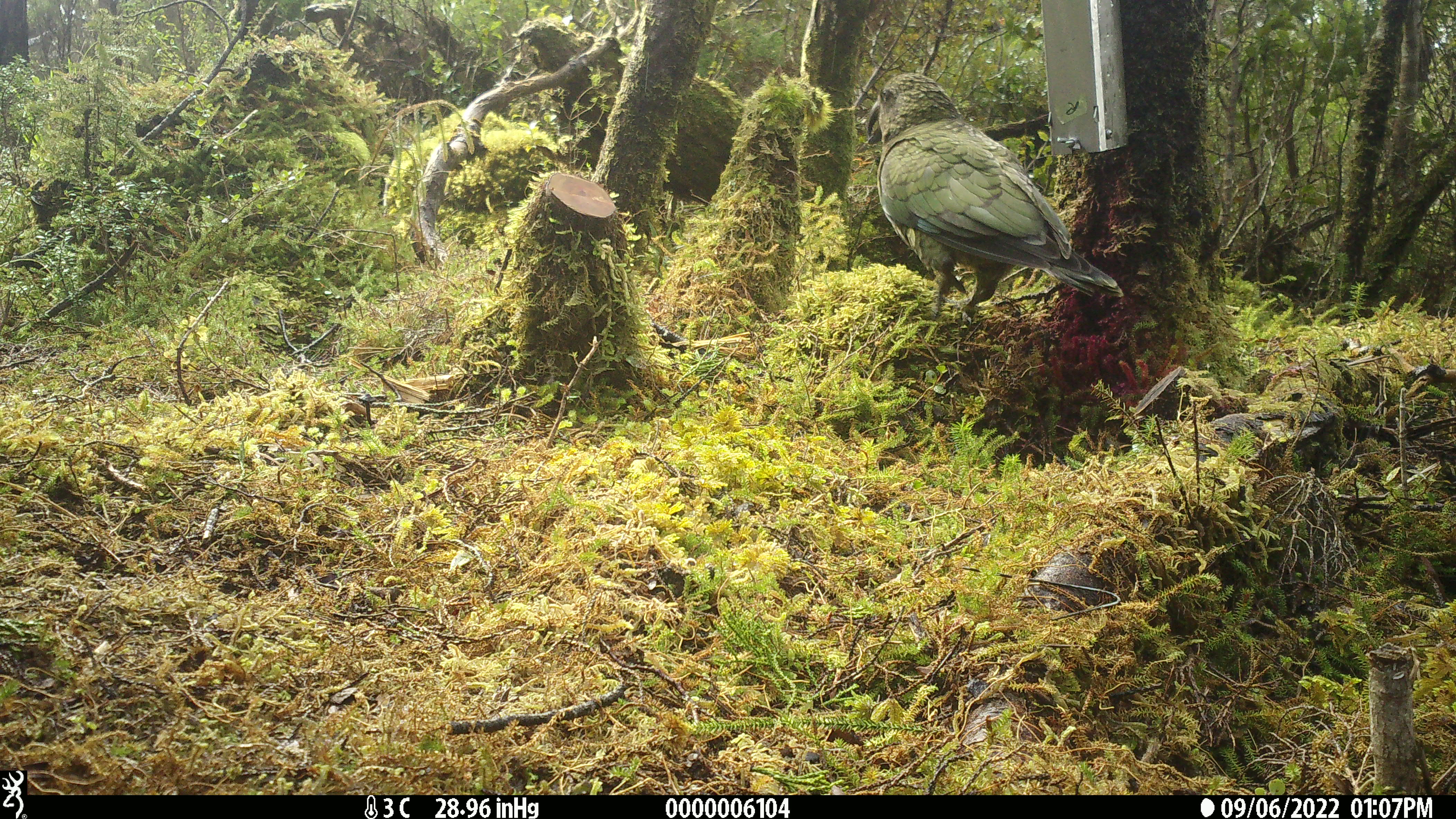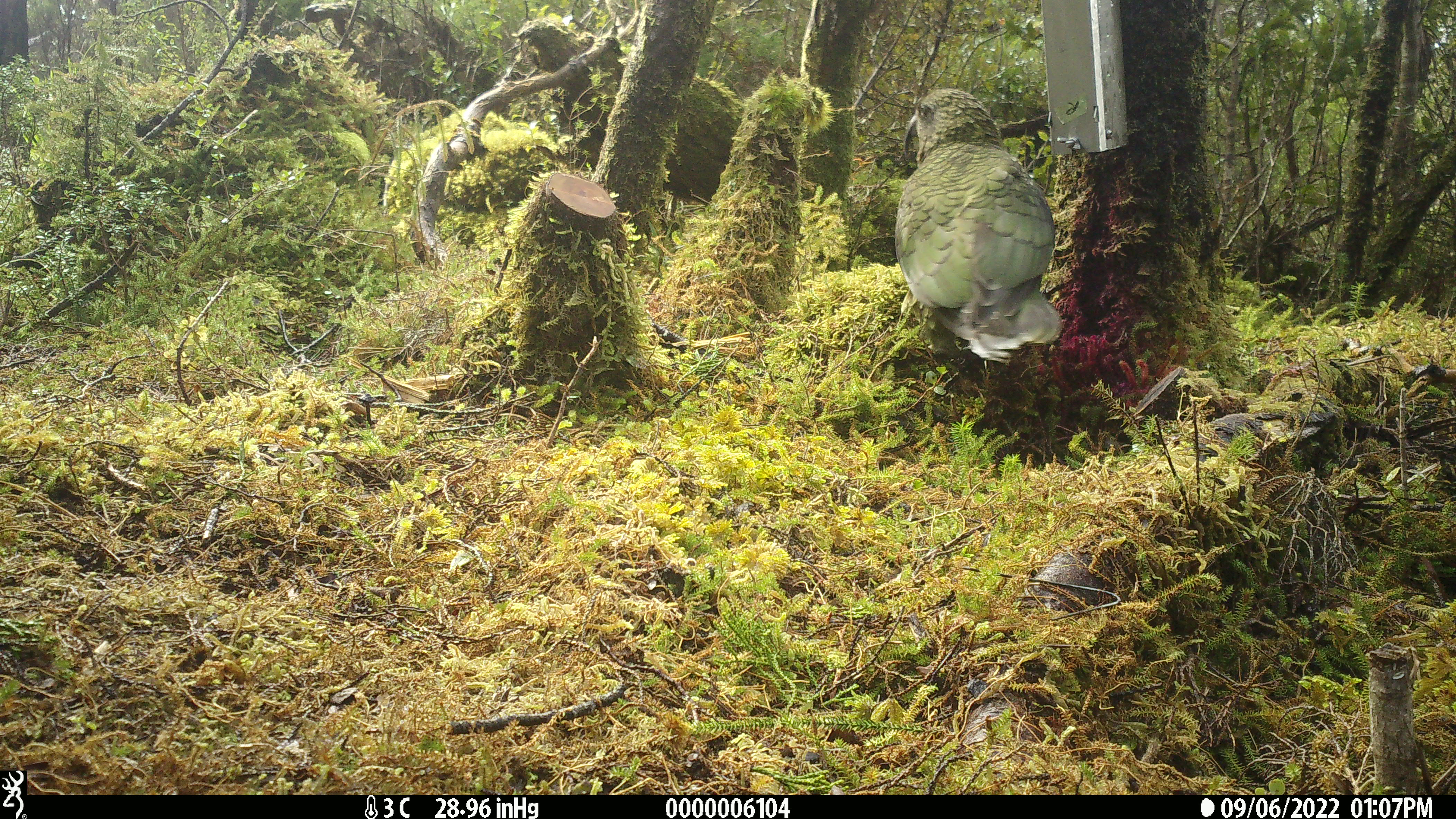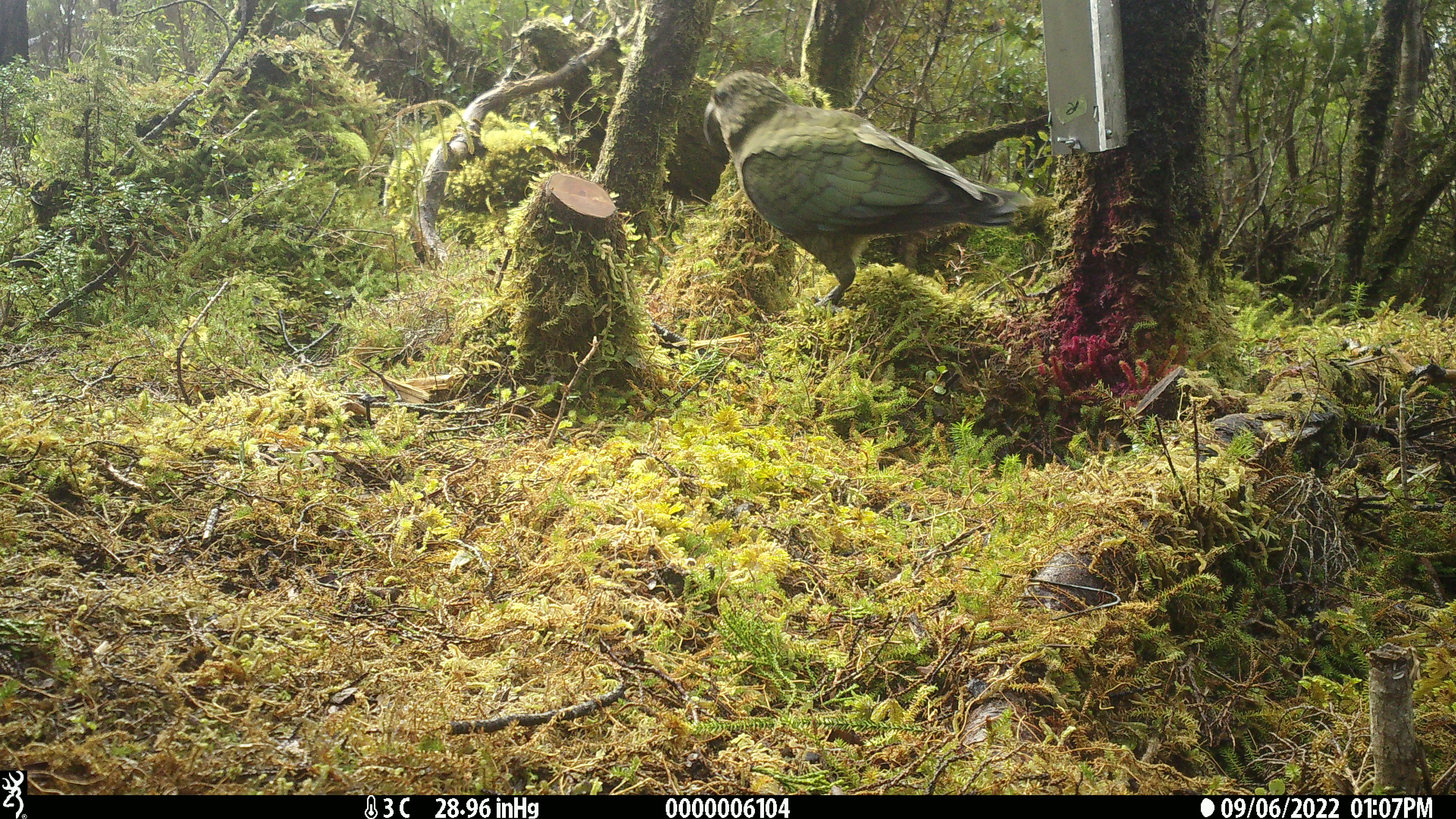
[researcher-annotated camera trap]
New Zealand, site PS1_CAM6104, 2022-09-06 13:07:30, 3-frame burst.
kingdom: Animalia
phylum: Chordata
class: Aves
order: Psittaciformes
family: Strigopidae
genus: Nestor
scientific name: Nestor notabilis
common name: kea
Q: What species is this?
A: Kea (Nestor notabilis).